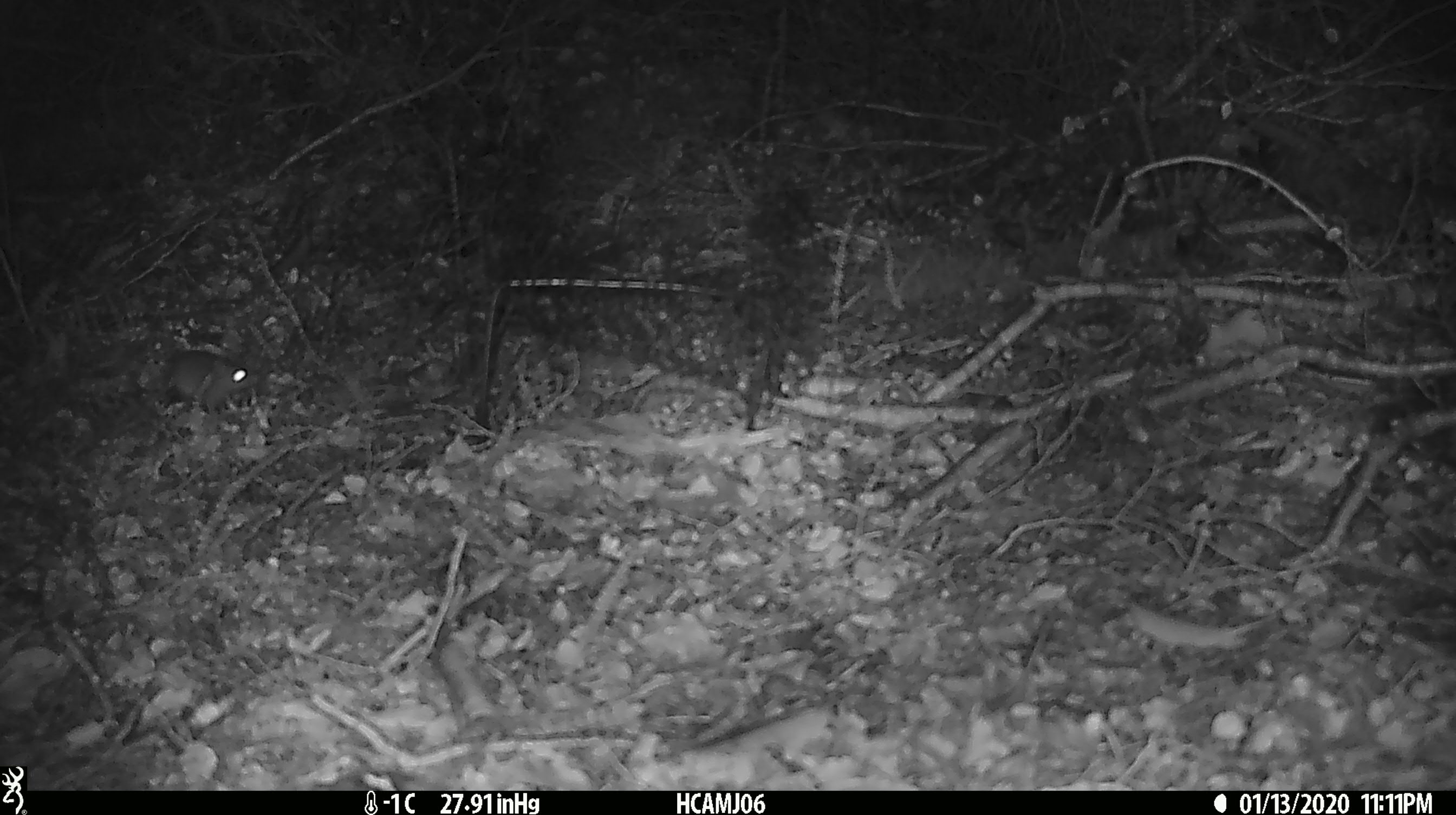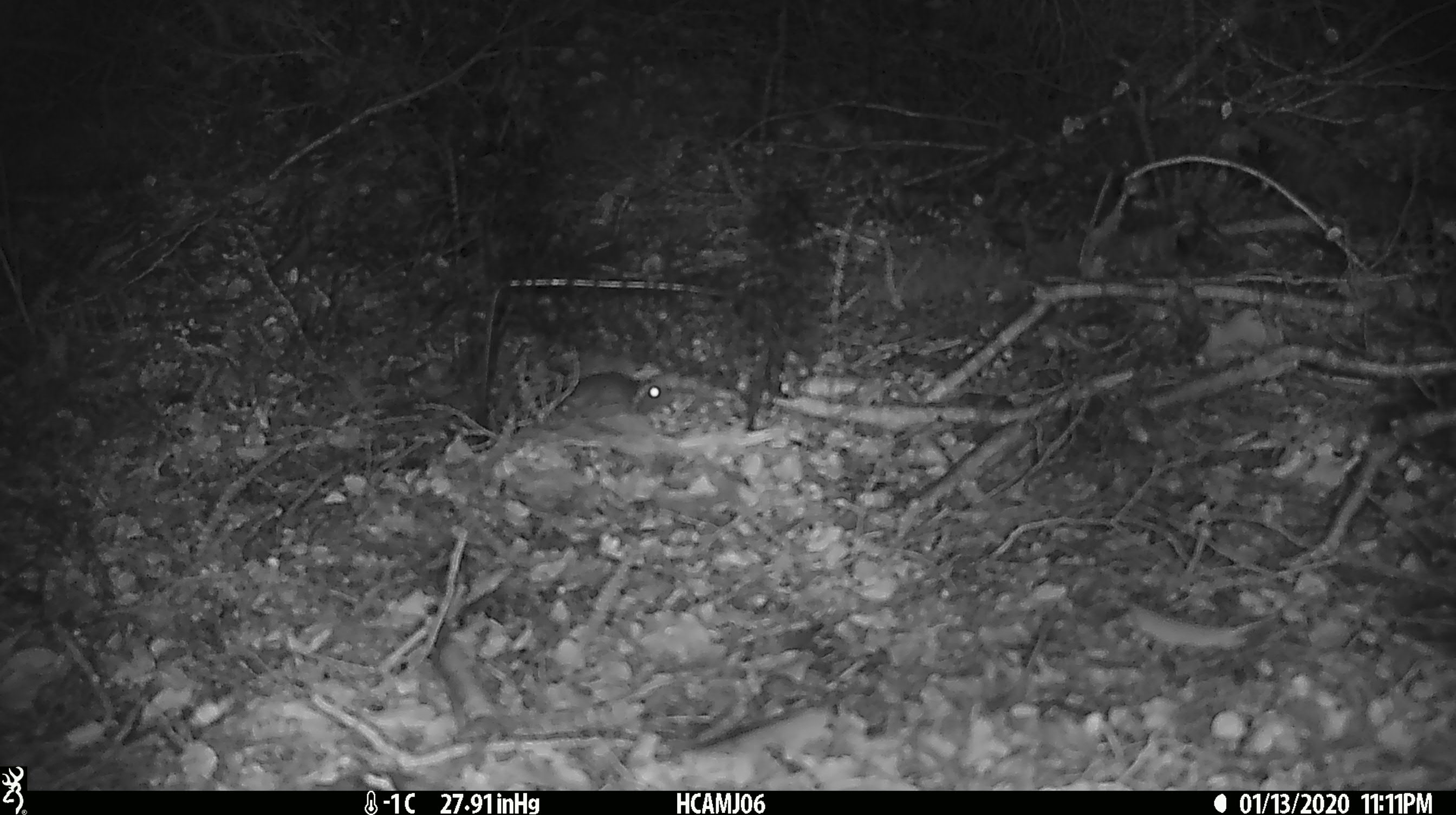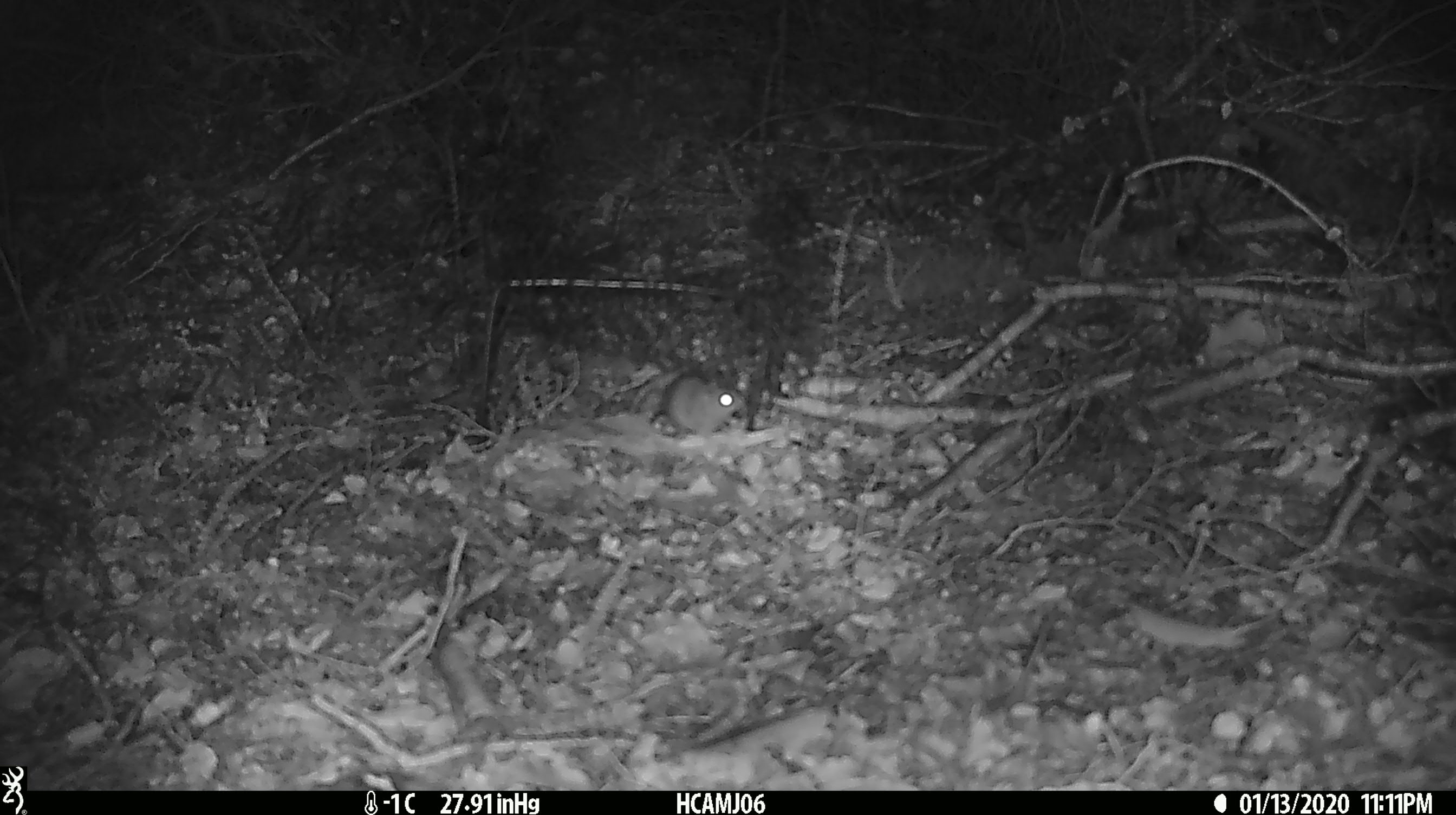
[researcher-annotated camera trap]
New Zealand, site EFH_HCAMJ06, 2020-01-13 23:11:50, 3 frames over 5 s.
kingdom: Animalia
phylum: Chordata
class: Mammalia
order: Rodentia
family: Muridae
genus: Mus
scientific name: Mus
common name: mouse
Mouse (Mus).